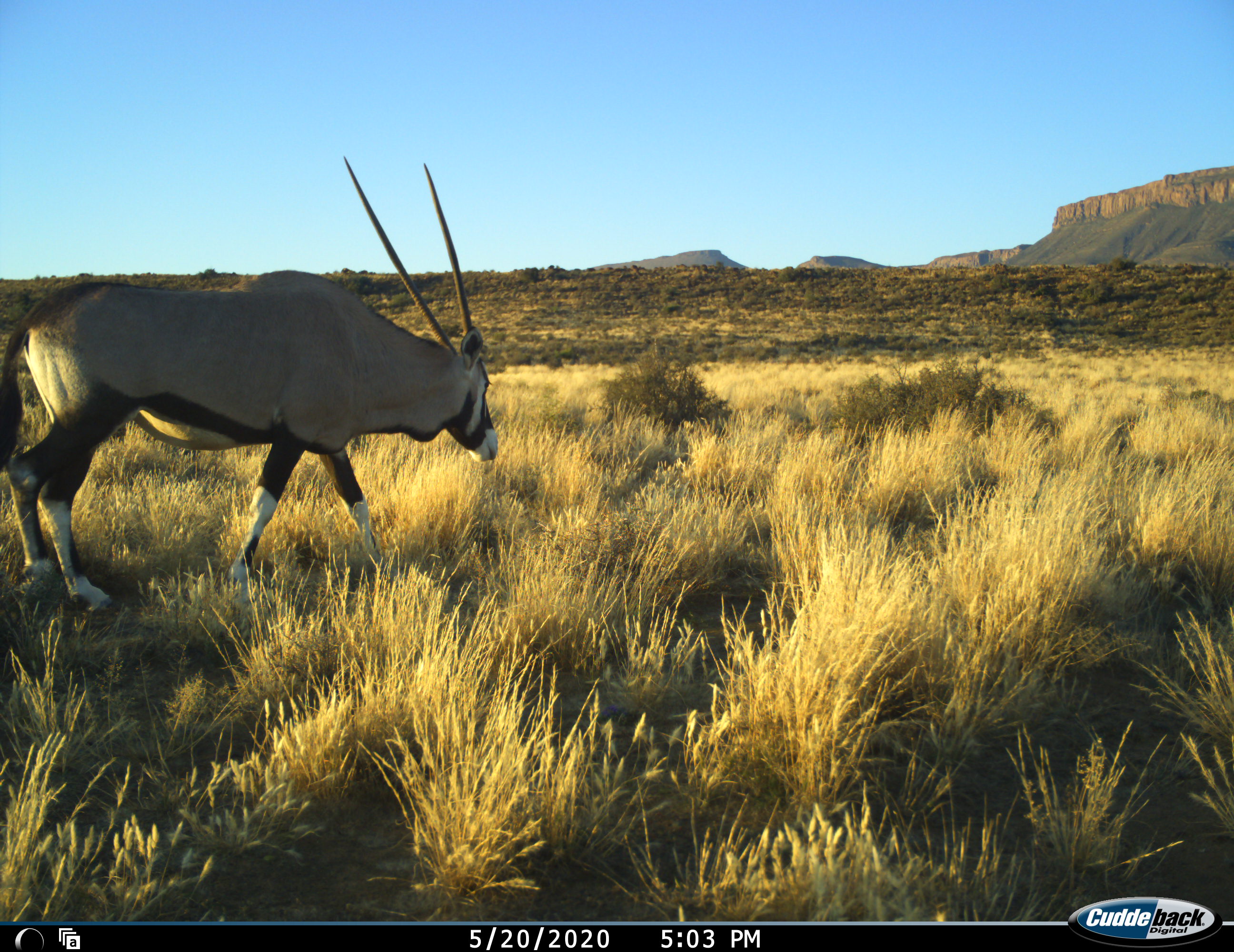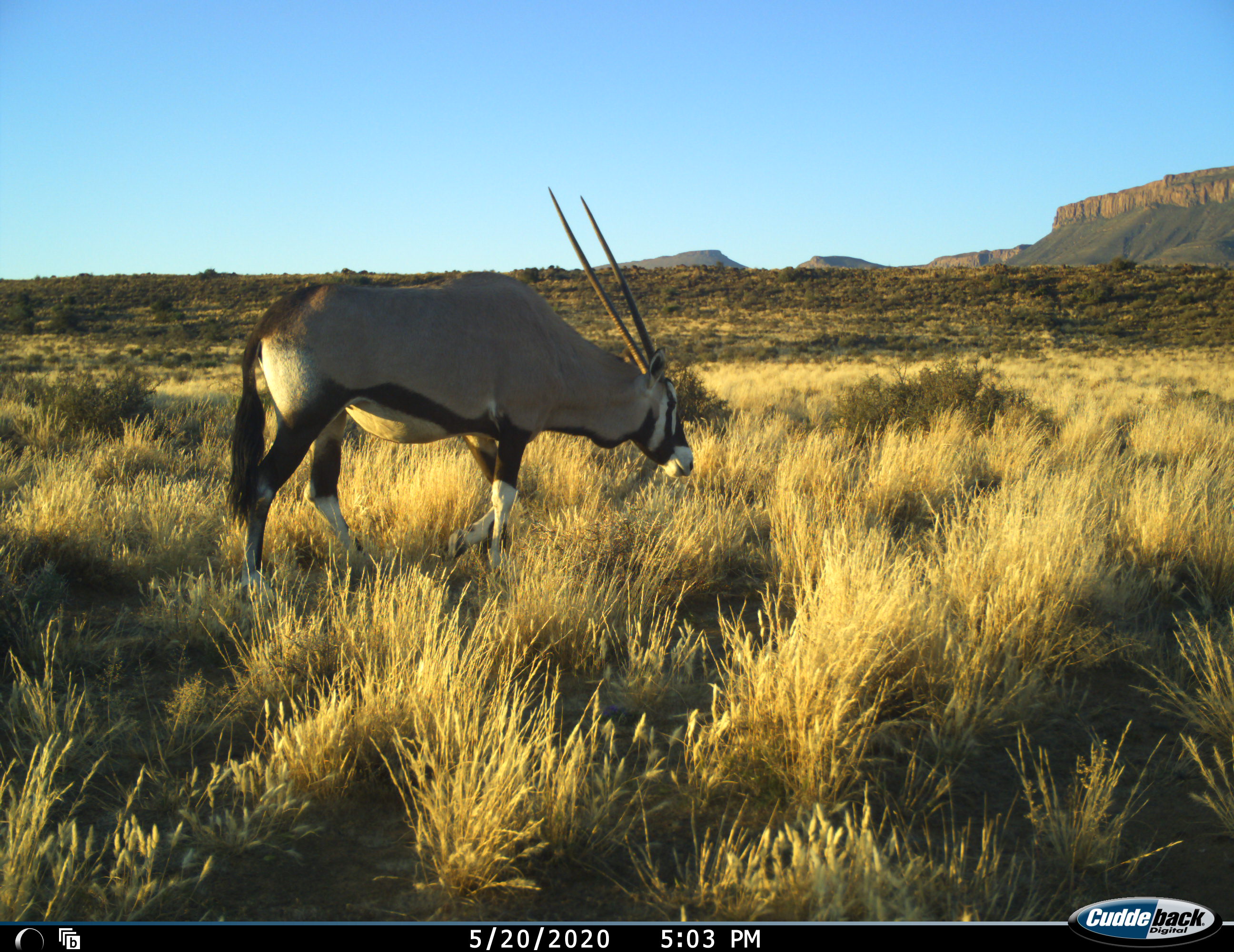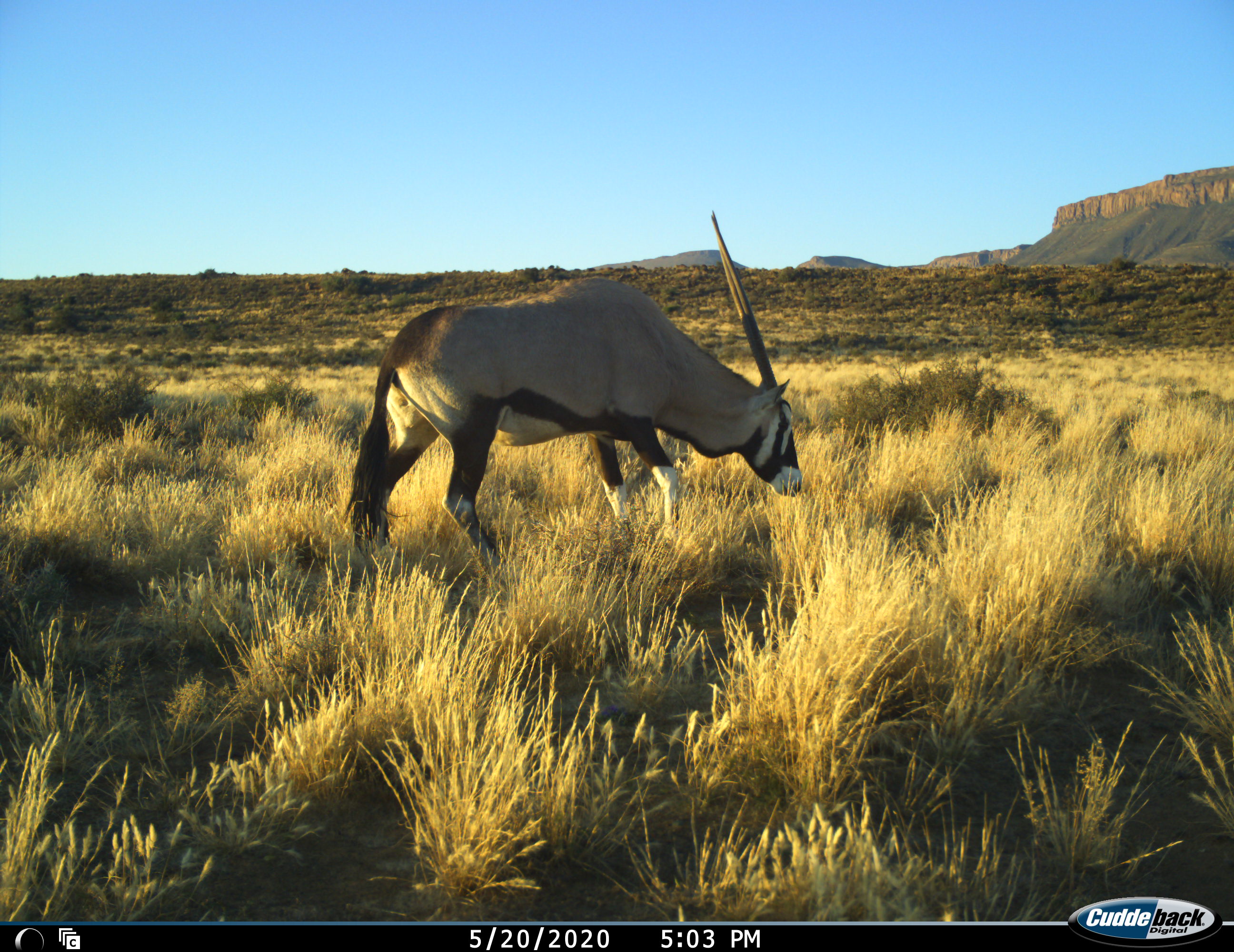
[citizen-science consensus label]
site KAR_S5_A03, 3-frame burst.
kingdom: Animalia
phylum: Chordata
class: Mammalia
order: Artiodactyla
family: Bovidae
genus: Oryx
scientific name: Oryx gazella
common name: gemsbok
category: oryx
Oryx (gemsbok) (Oryx gazella), count 1. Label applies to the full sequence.